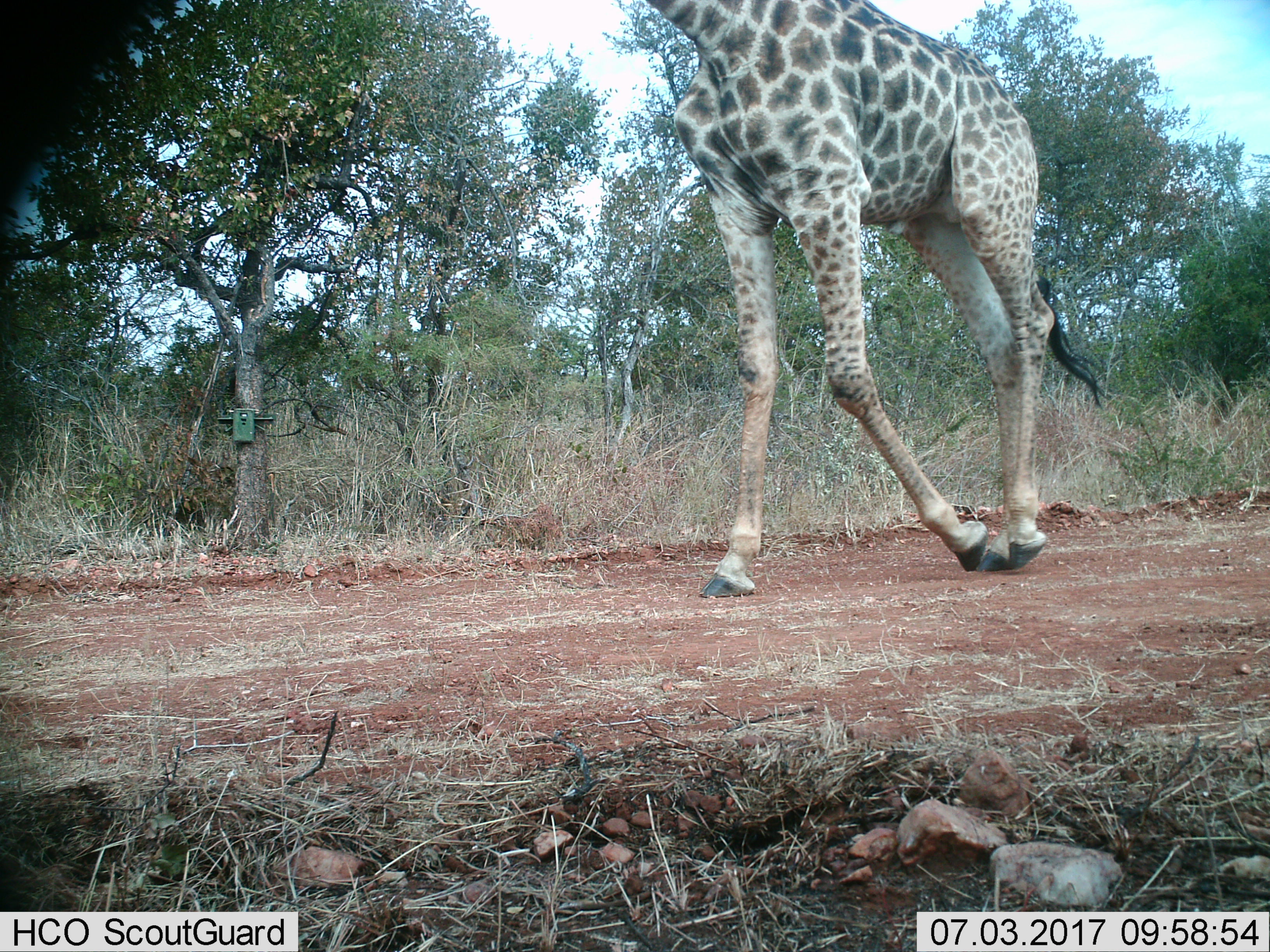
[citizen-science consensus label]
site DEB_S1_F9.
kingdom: Animalia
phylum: Chordata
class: Mammalia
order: Artiodactyla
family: Giraffidae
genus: Giraffa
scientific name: Giraffa camelopardalis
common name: giraffe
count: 1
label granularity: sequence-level